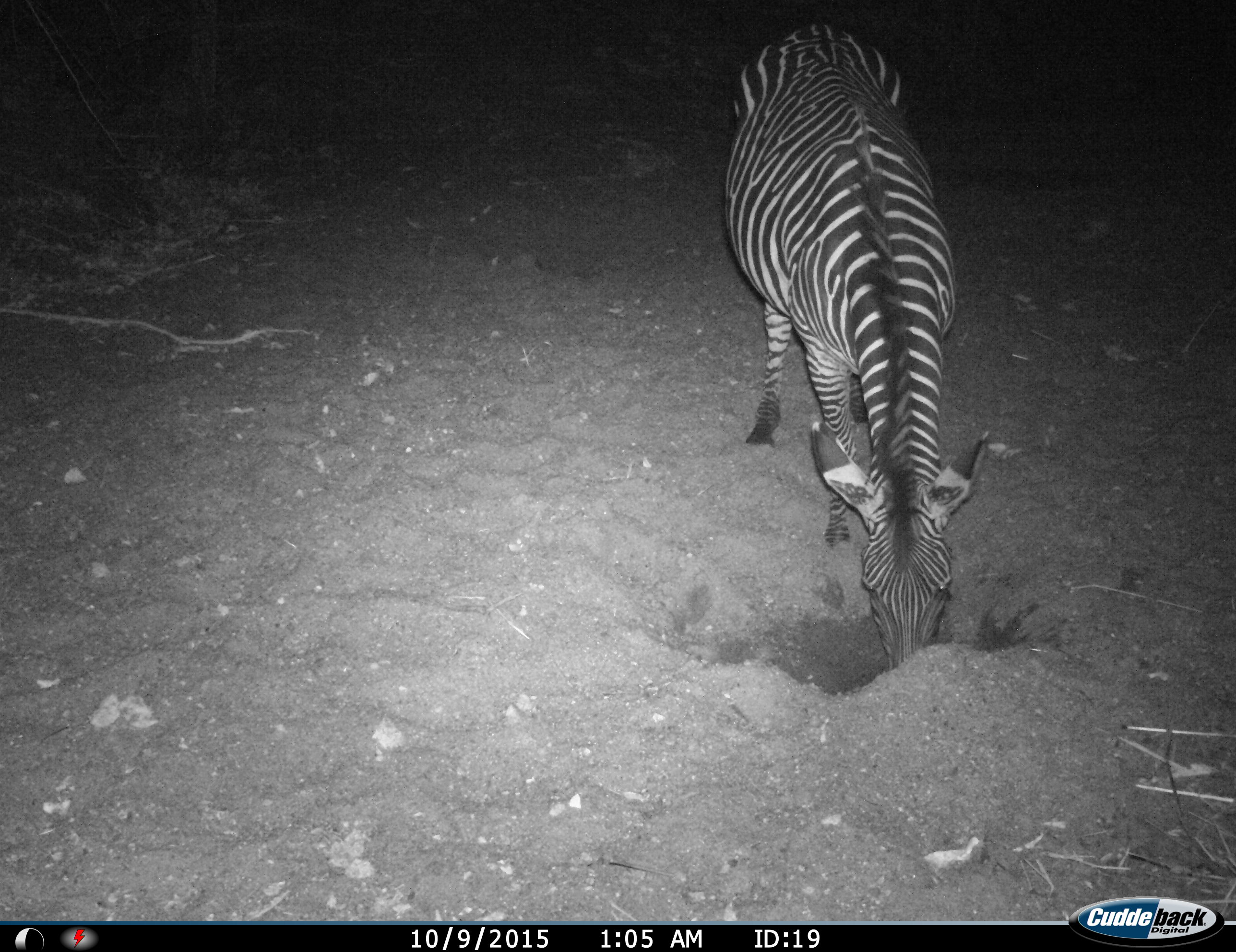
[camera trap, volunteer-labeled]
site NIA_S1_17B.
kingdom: Animalia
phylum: Chordata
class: Mammalia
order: Perissodactyla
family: Equidae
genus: Equus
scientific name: Equus quagga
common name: plains zebra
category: zebraplains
Zebraplains (plains zebra) (Equus quagga), count 1. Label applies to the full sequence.